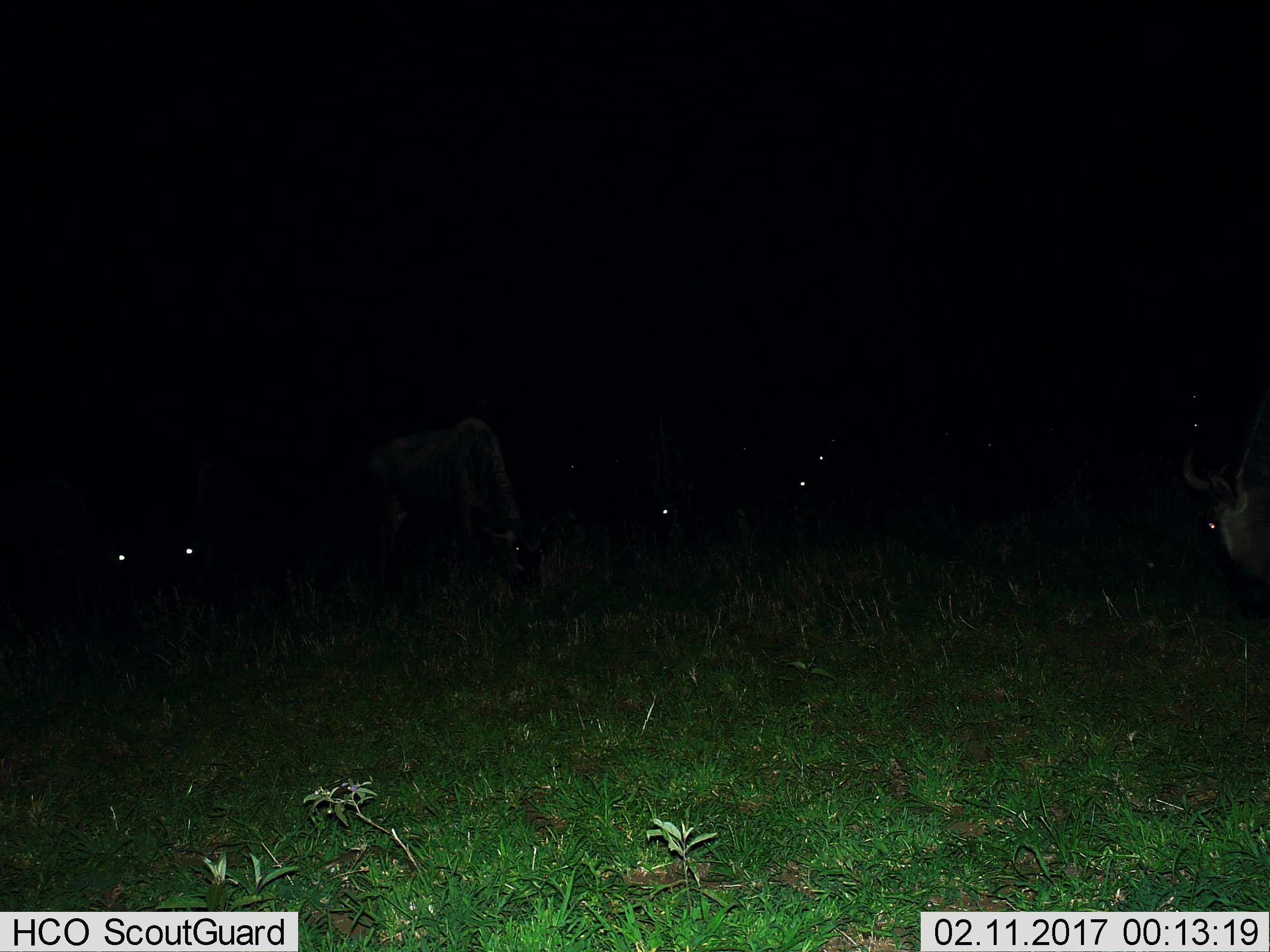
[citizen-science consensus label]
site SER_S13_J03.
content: unidentified animal